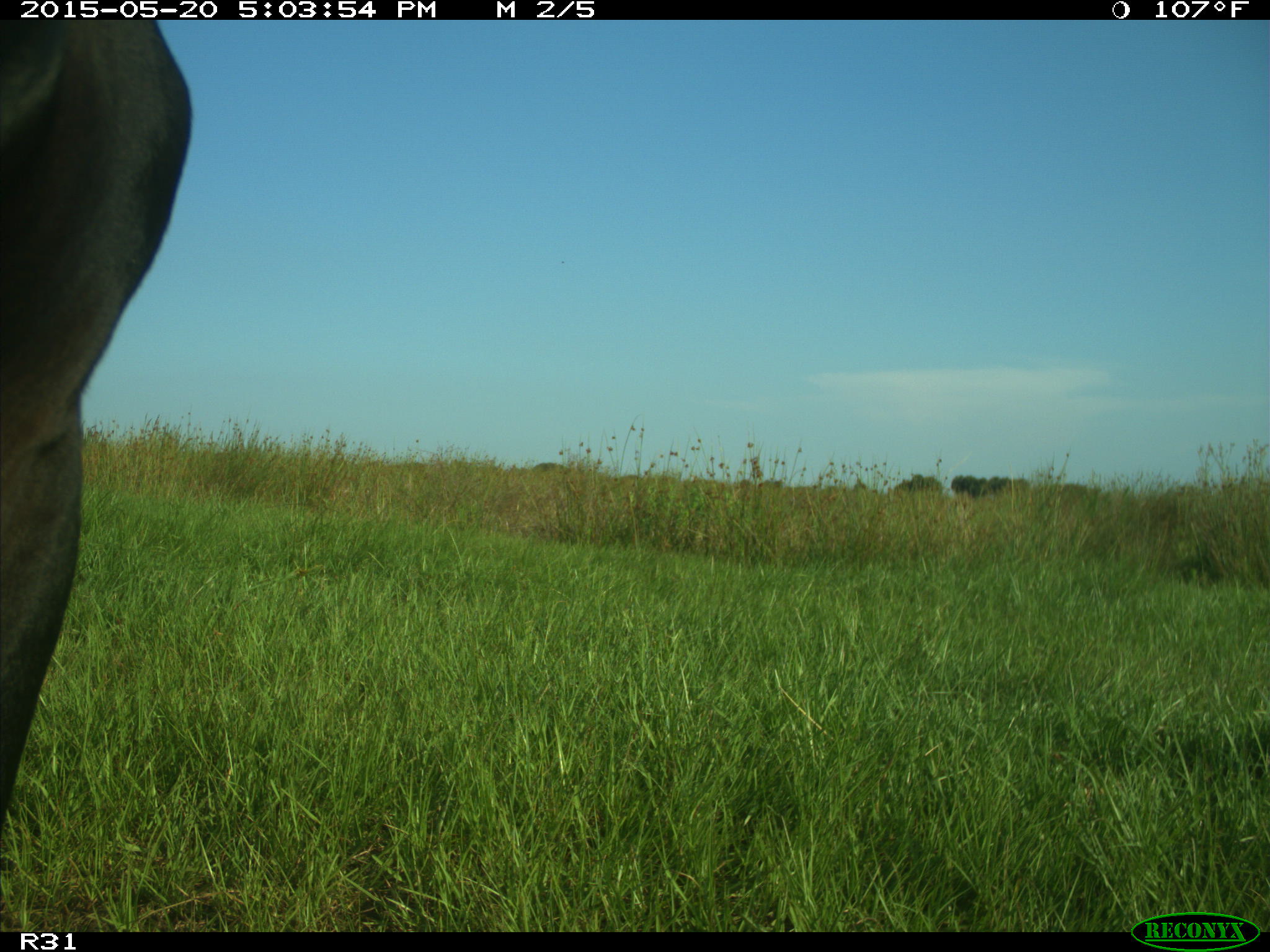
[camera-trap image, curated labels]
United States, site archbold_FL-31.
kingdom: Animalia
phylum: Chordata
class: Mammalia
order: Artiodactyla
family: Bovidae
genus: Bos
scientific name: Bos taurus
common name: domestic cow